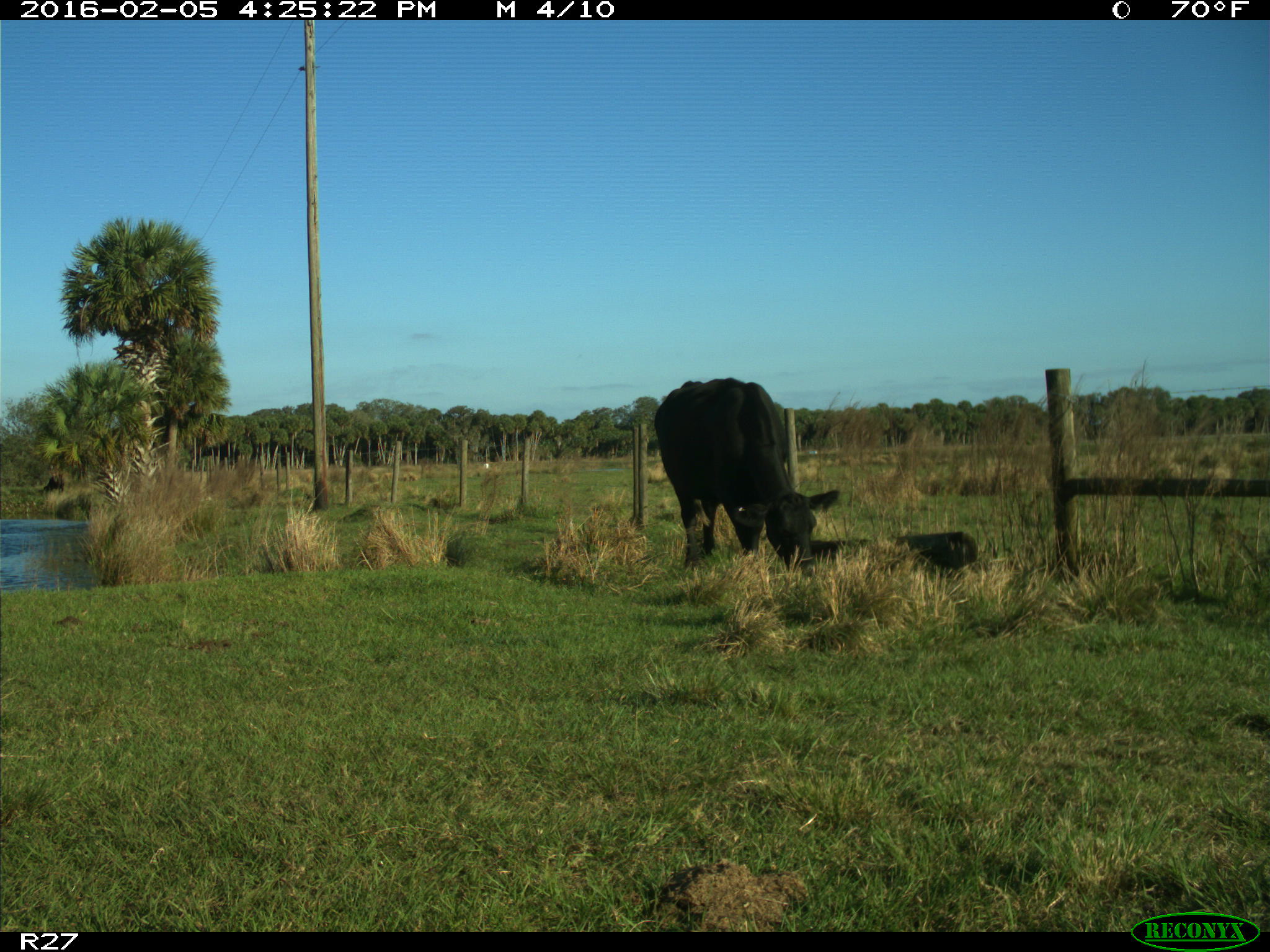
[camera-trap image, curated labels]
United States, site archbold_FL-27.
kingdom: Animalia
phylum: Chordata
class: Mammalia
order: Artiodactyla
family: Bovidae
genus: Bos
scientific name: Bos taurus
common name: domestic cow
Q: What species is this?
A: Bos taurus (domestic cow).